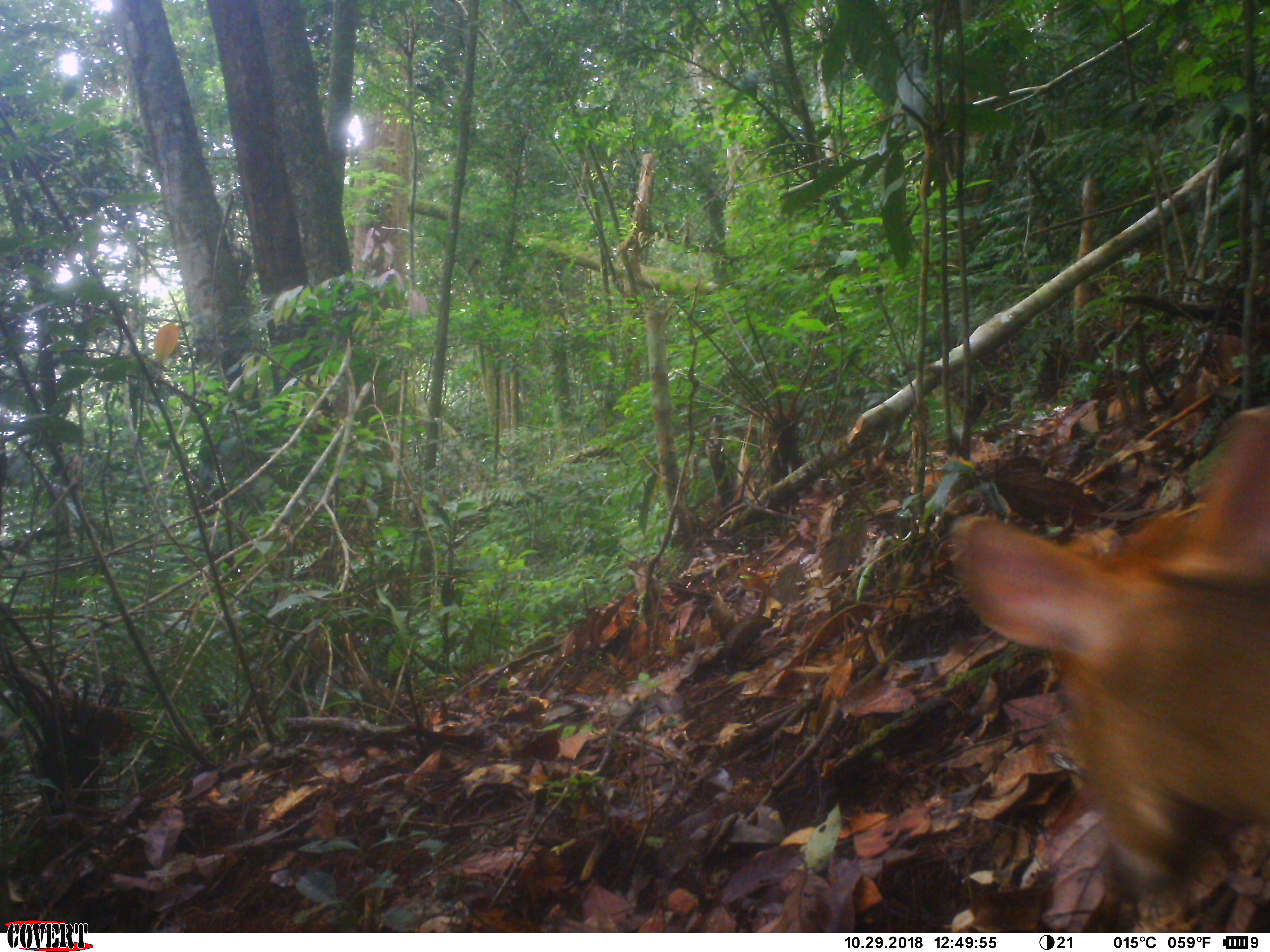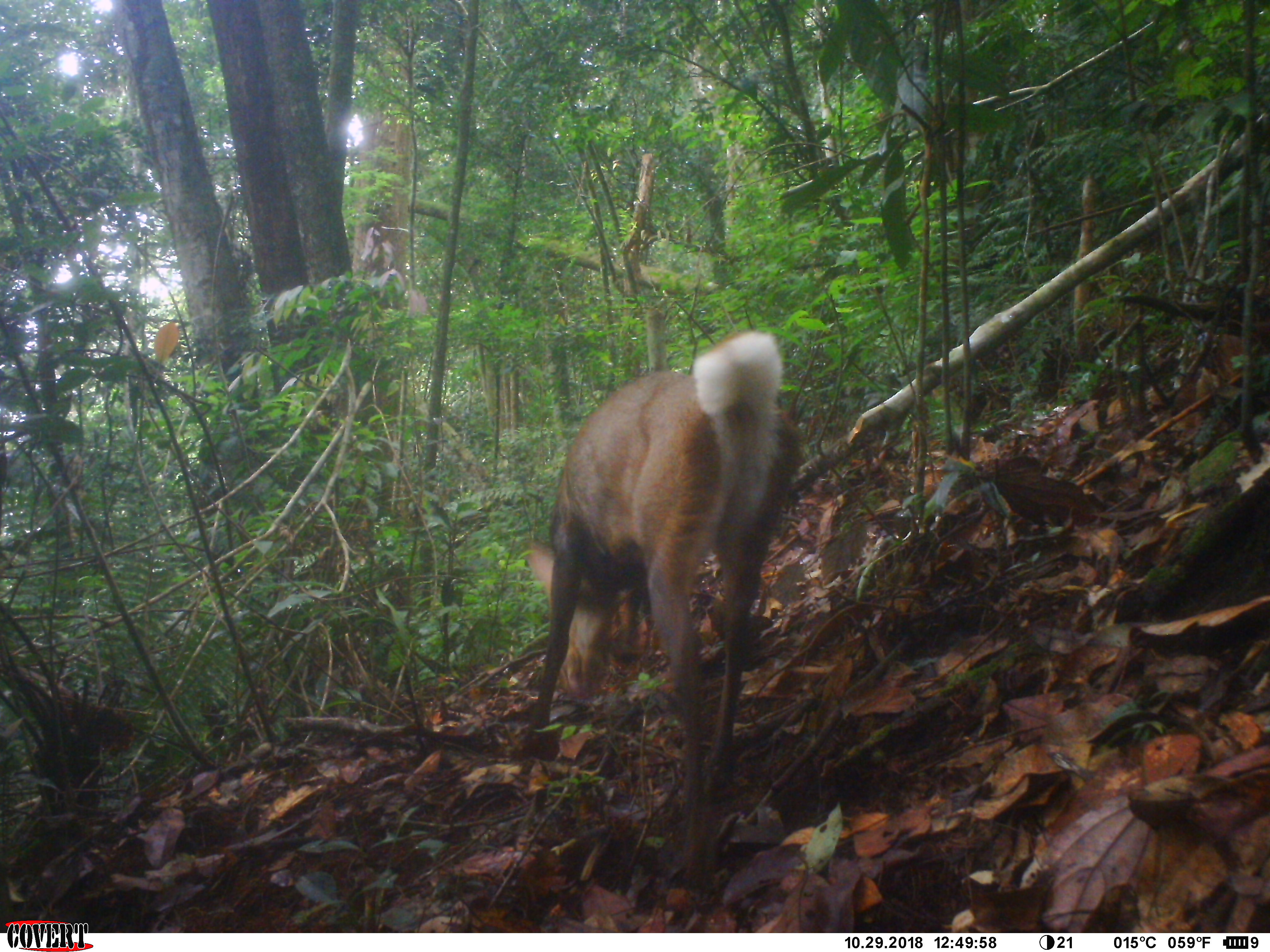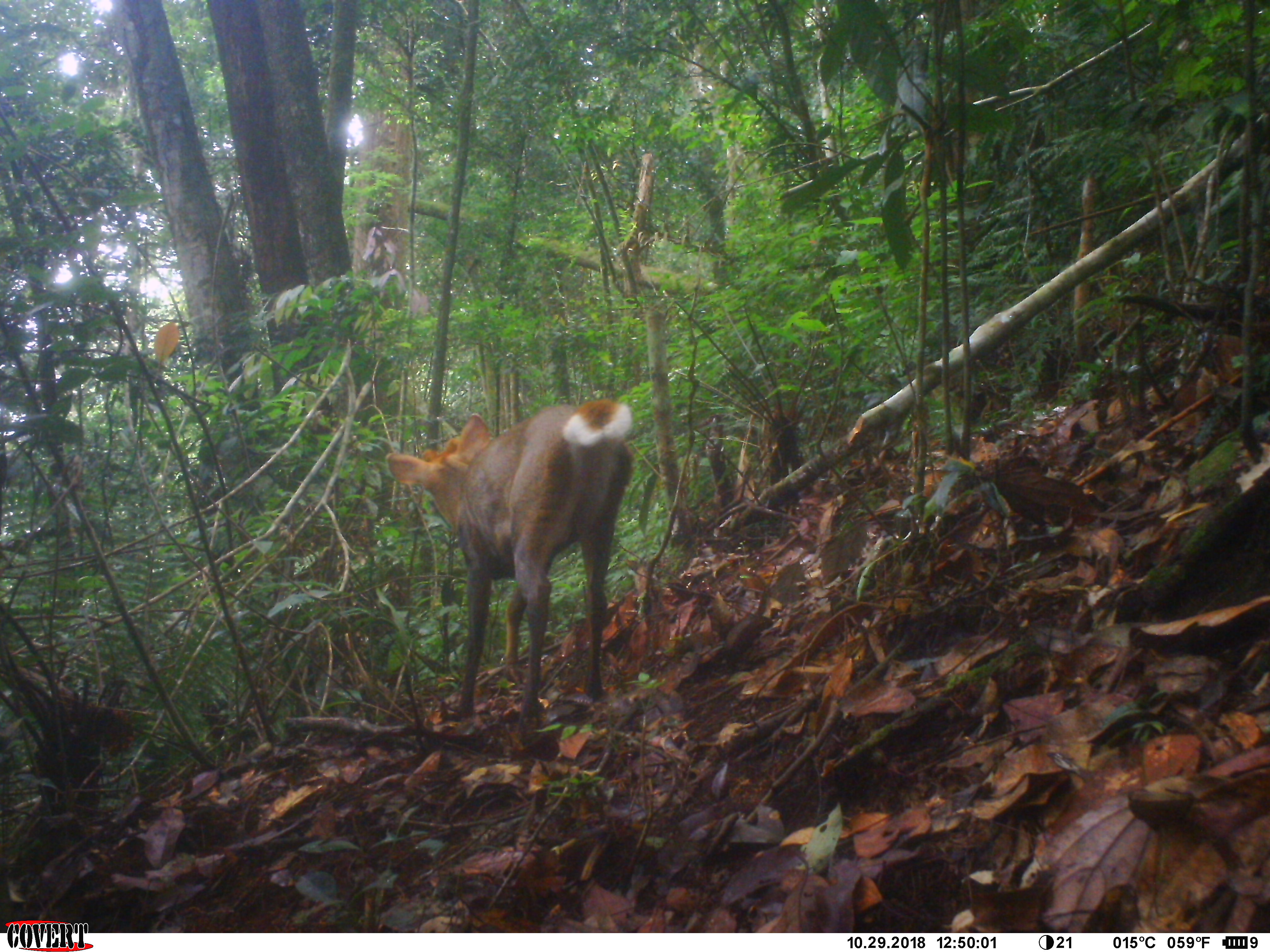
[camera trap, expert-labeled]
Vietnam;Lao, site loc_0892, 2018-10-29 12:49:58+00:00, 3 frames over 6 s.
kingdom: Animalia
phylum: Chordata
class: Mammalia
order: Artiodactyla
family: Cervidae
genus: Muntiacus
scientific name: Muntiacus rooseveltorum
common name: roosevelt's muntjac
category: roosevelts muntjac group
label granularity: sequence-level